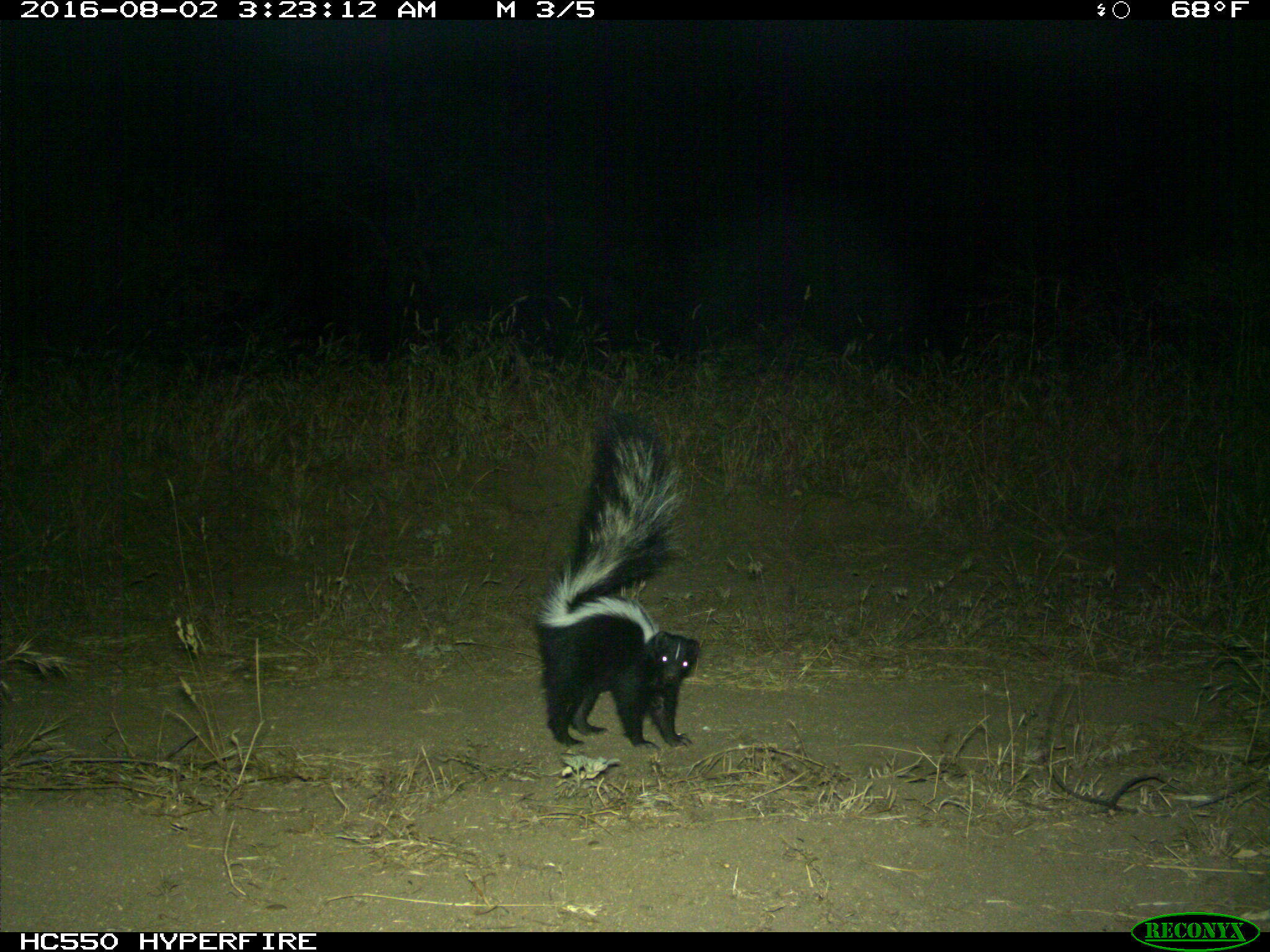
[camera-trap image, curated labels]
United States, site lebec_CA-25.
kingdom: Animalia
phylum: Chordata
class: Mammalia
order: Carnivora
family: Mephitidae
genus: Mephitis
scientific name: Mephitis mephitis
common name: striped skunk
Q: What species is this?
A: Mephitis mephitis (striped skunk).